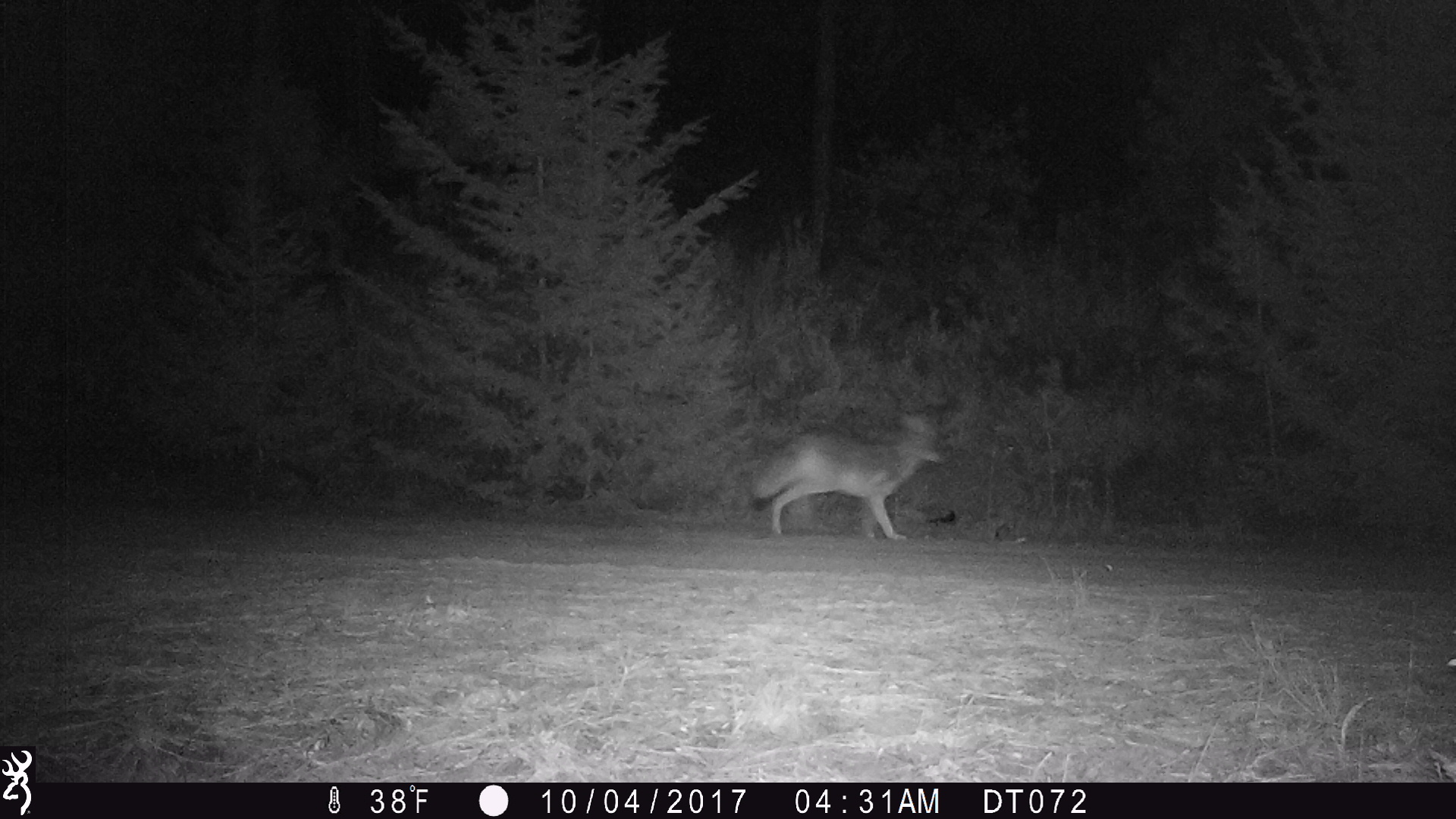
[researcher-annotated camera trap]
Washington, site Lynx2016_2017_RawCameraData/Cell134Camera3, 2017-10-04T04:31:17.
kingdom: Animalia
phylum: Chordata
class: Mammalia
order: Carnivora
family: Canidae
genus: Canis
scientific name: Canis latrans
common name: coyote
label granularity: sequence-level